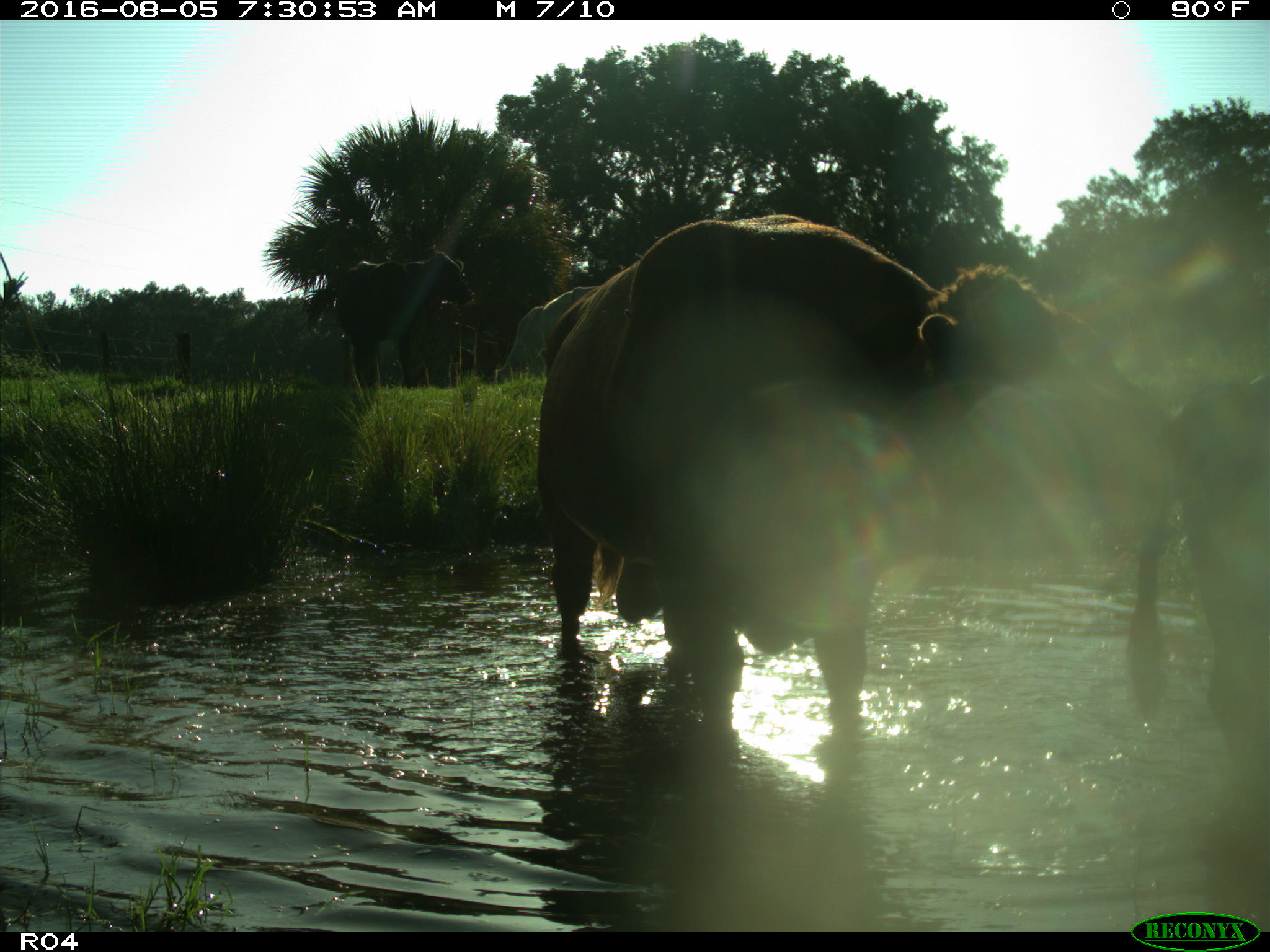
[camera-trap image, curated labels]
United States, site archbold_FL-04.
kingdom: Animalia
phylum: Chordata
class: Mammalia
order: Artiodactyla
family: Bovidae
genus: Bos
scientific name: Bos taurus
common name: domestic cow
Bos taurus (domestic cow).